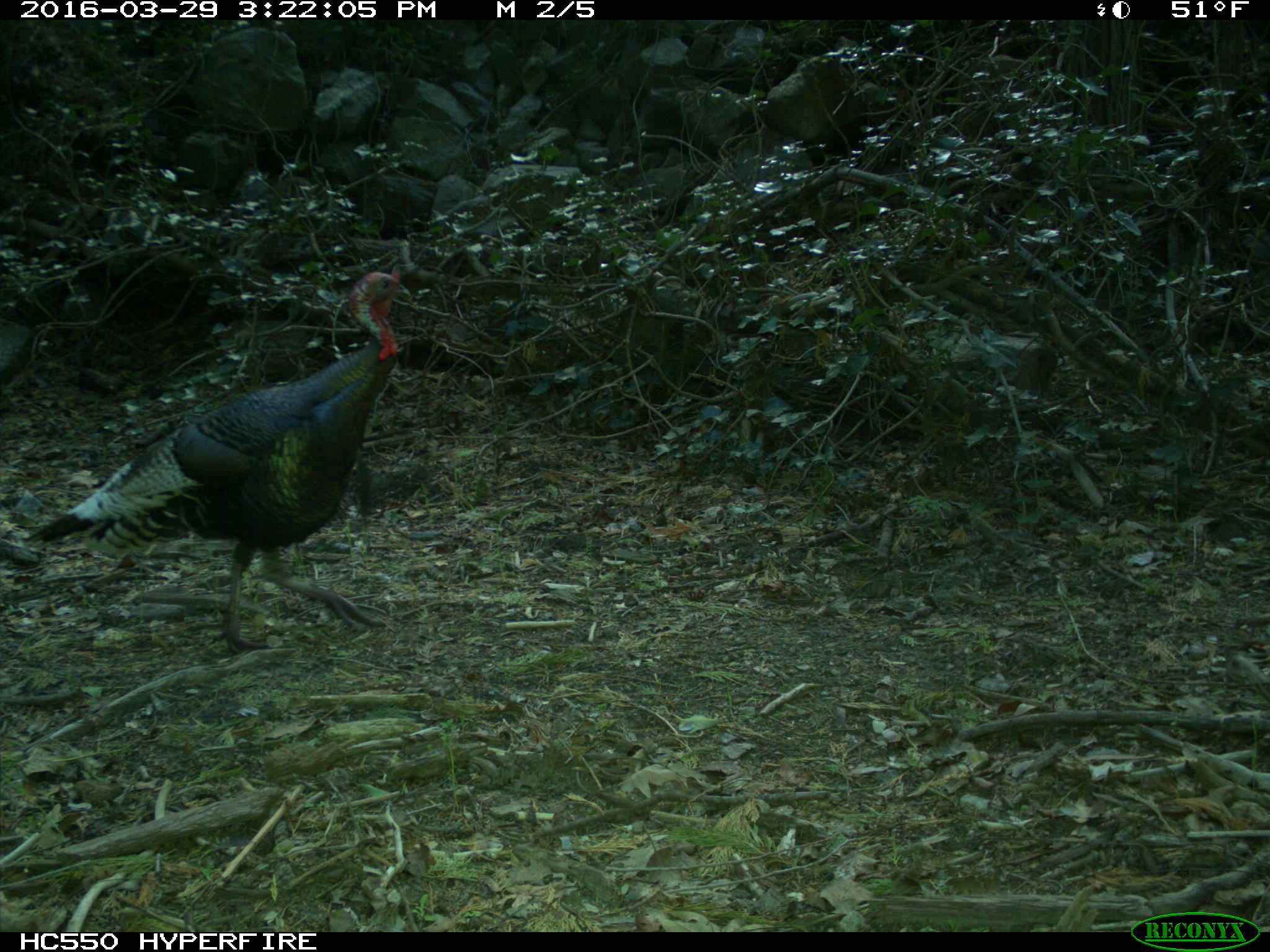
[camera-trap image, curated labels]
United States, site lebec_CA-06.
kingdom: Animalia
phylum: Chordata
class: Aves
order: Galliformes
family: Phasianidae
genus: Meleagris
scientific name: Meleagris gallopavo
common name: wild turkey